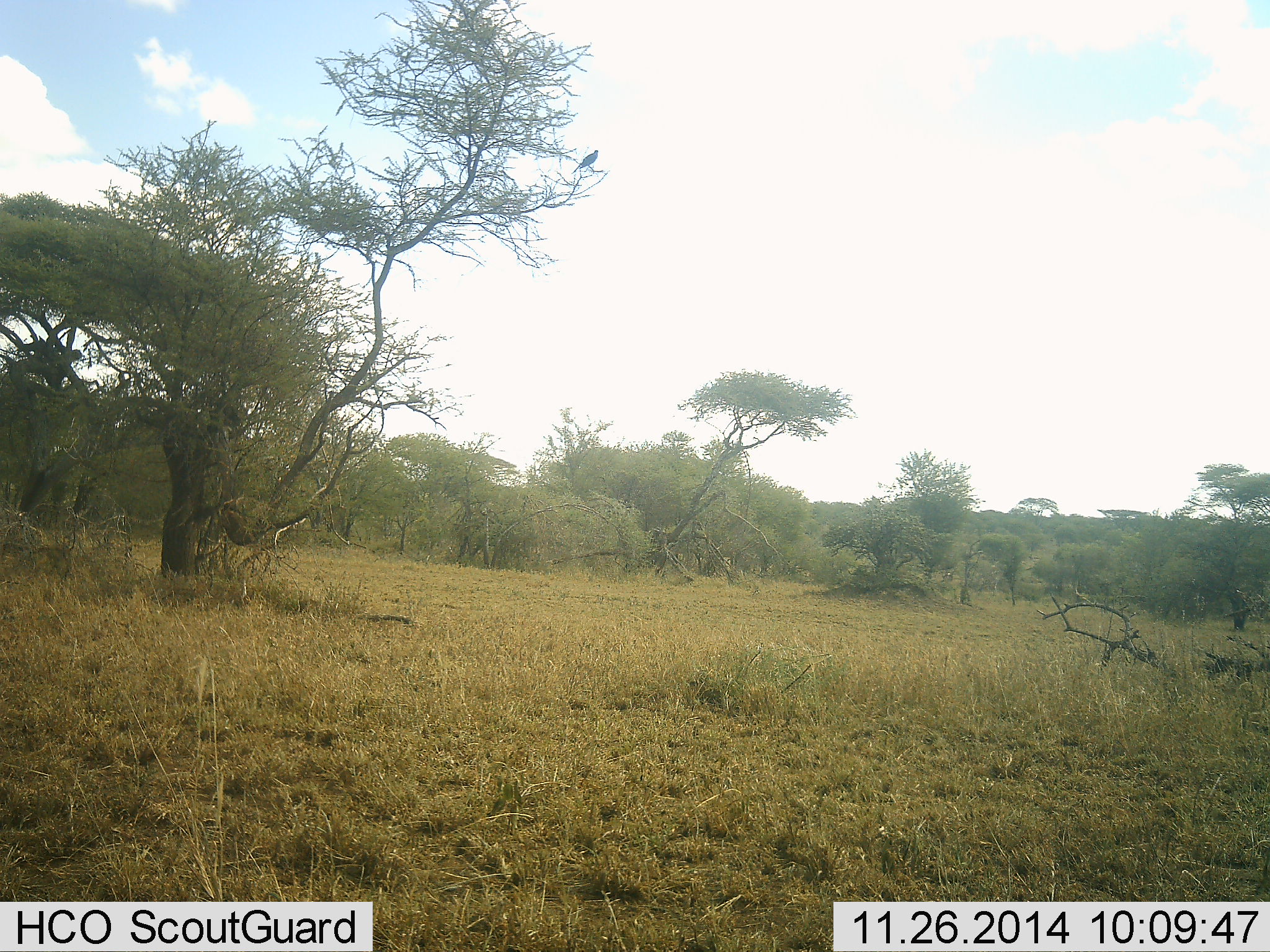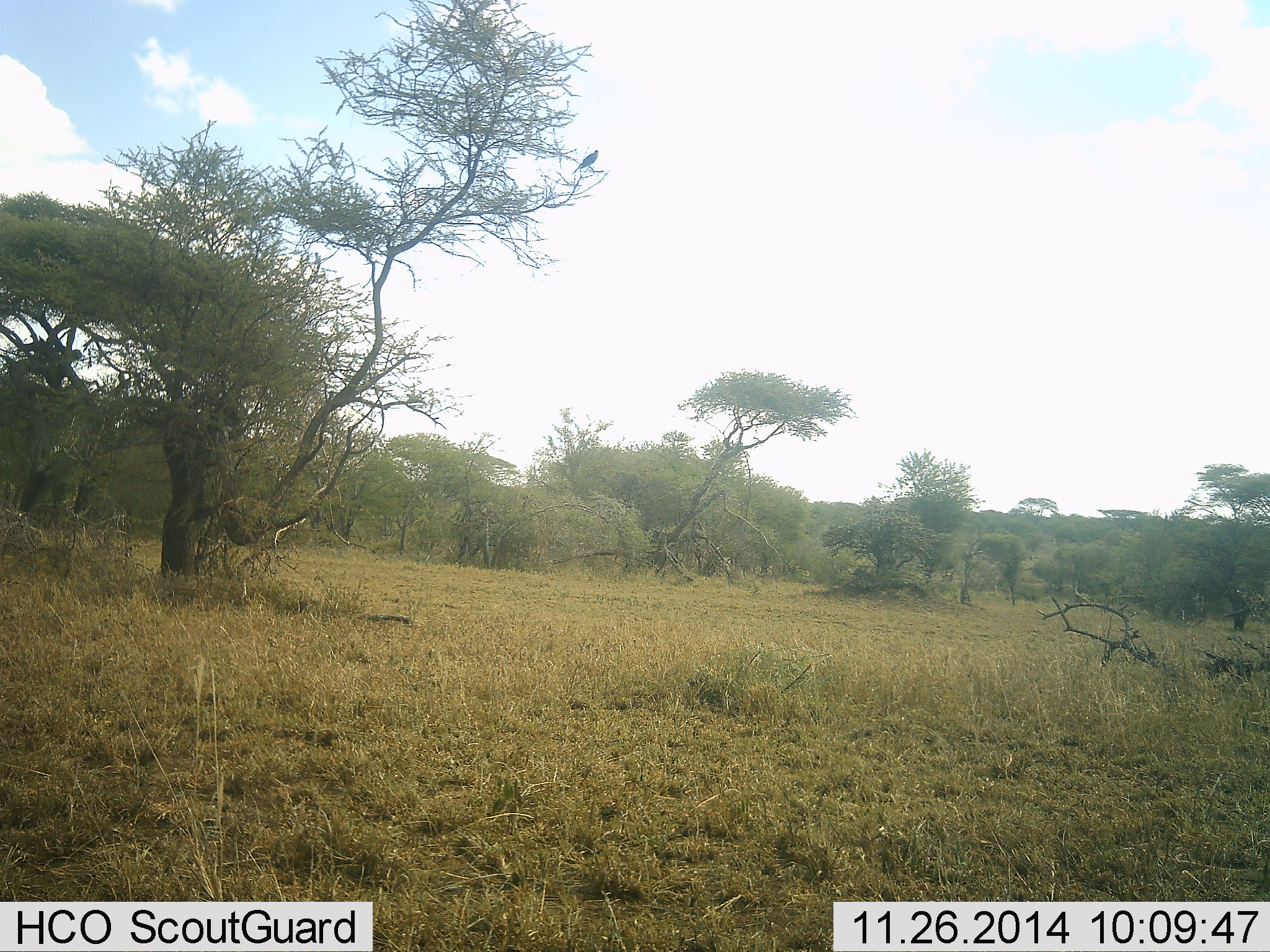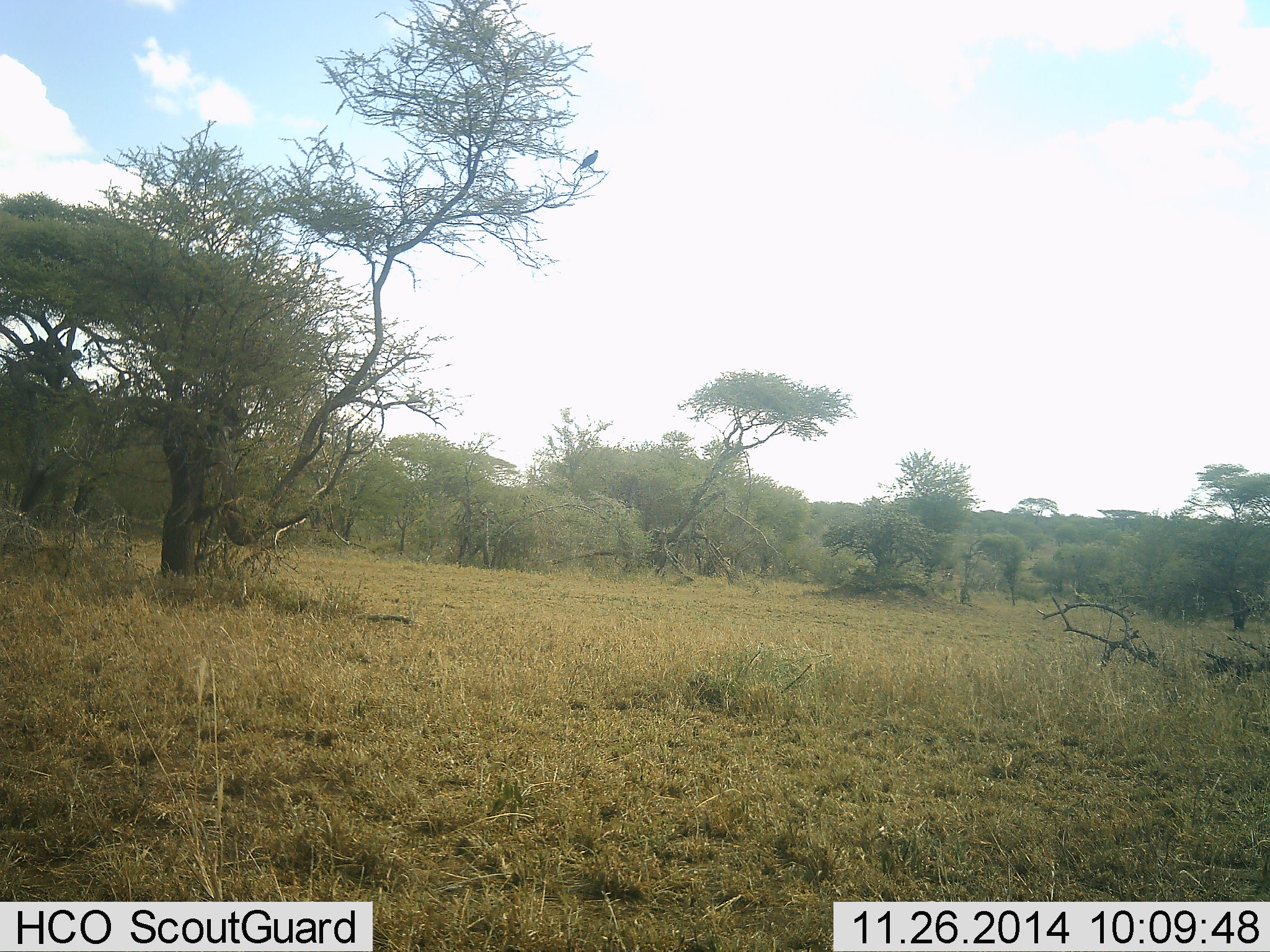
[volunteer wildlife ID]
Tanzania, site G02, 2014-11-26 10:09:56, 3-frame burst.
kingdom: Animalia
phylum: Chordata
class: Aves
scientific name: Aves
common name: bird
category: otherbird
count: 1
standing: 18%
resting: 82%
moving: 0%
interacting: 0%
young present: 0%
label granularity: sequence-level